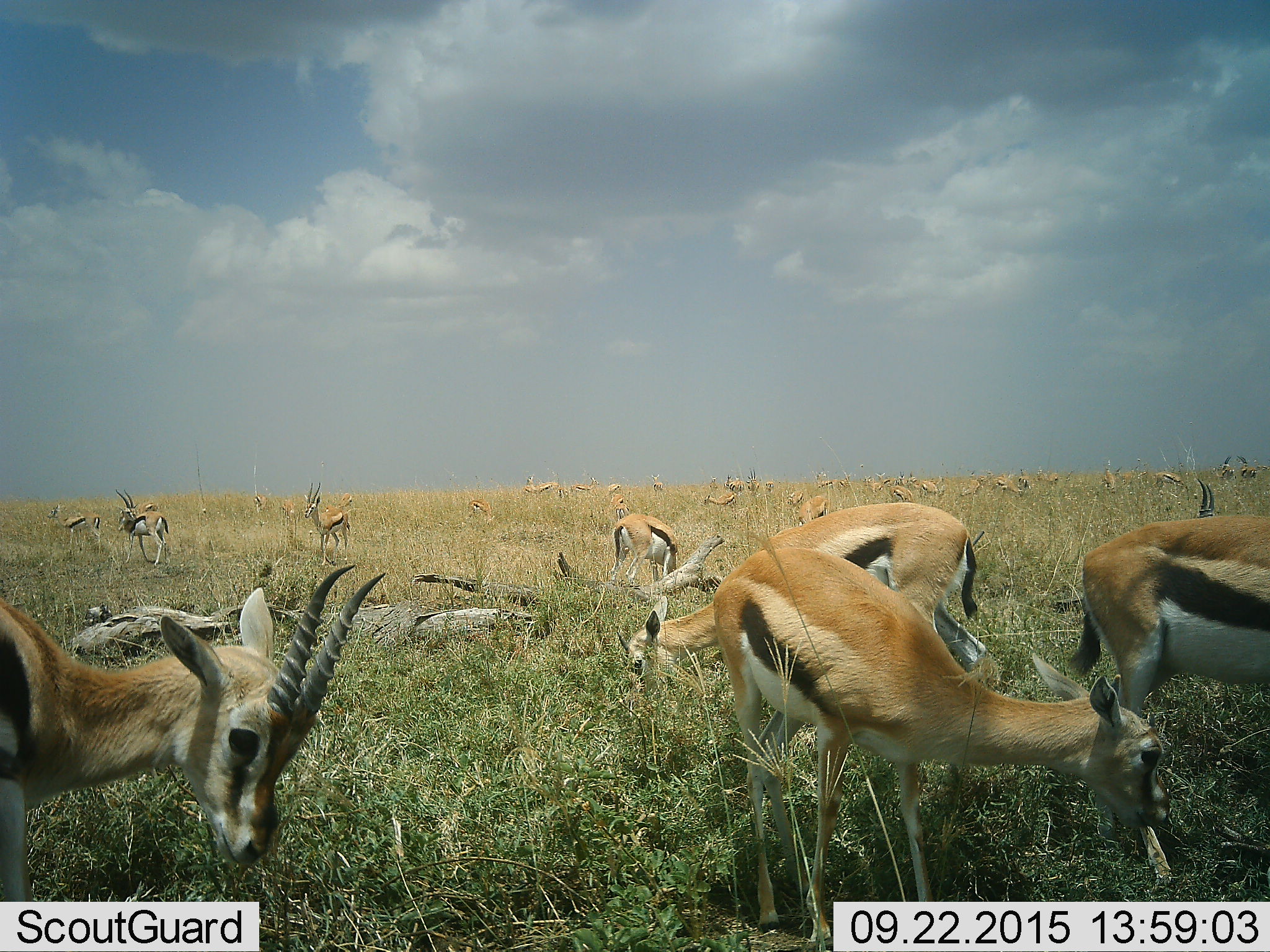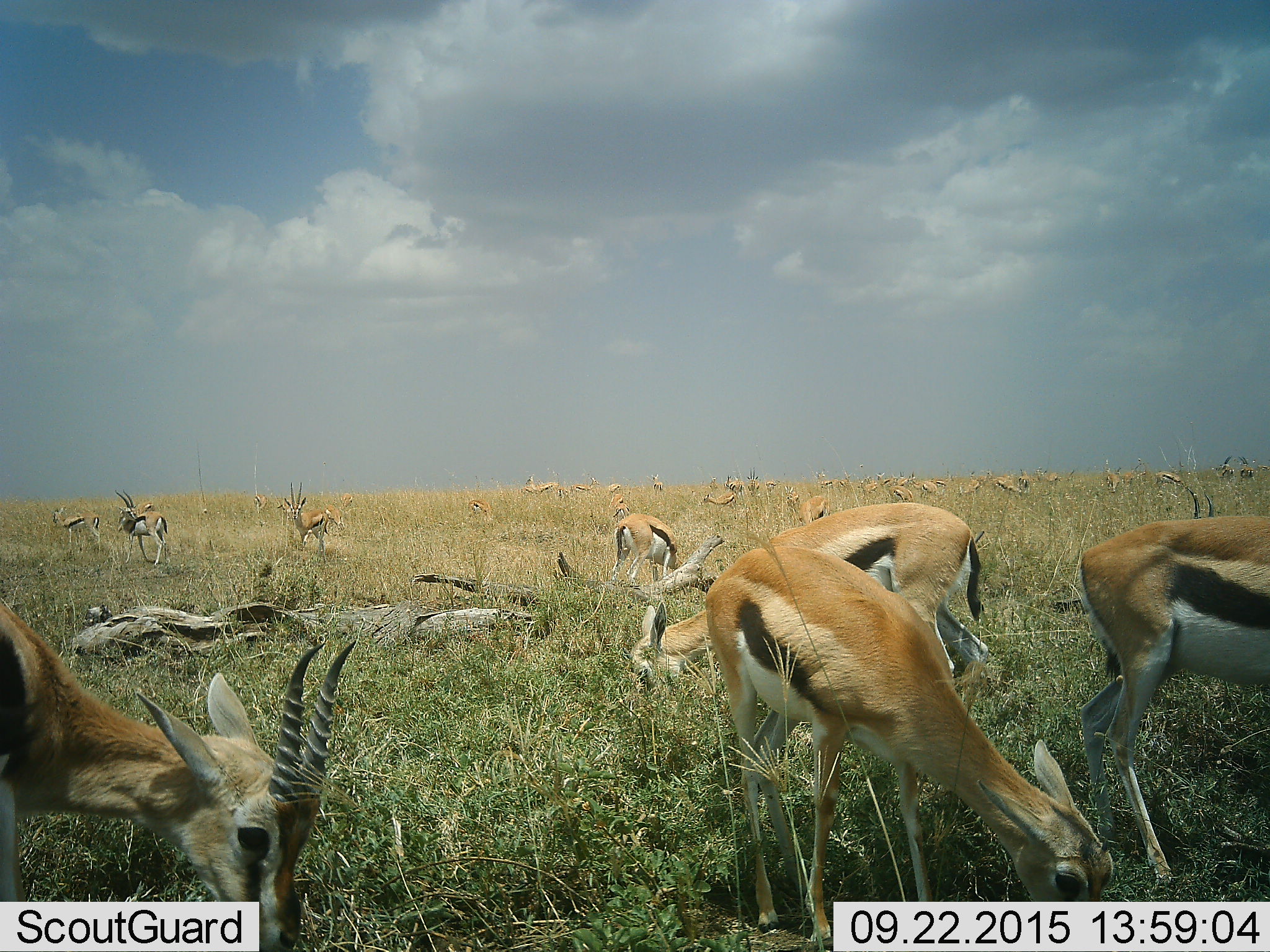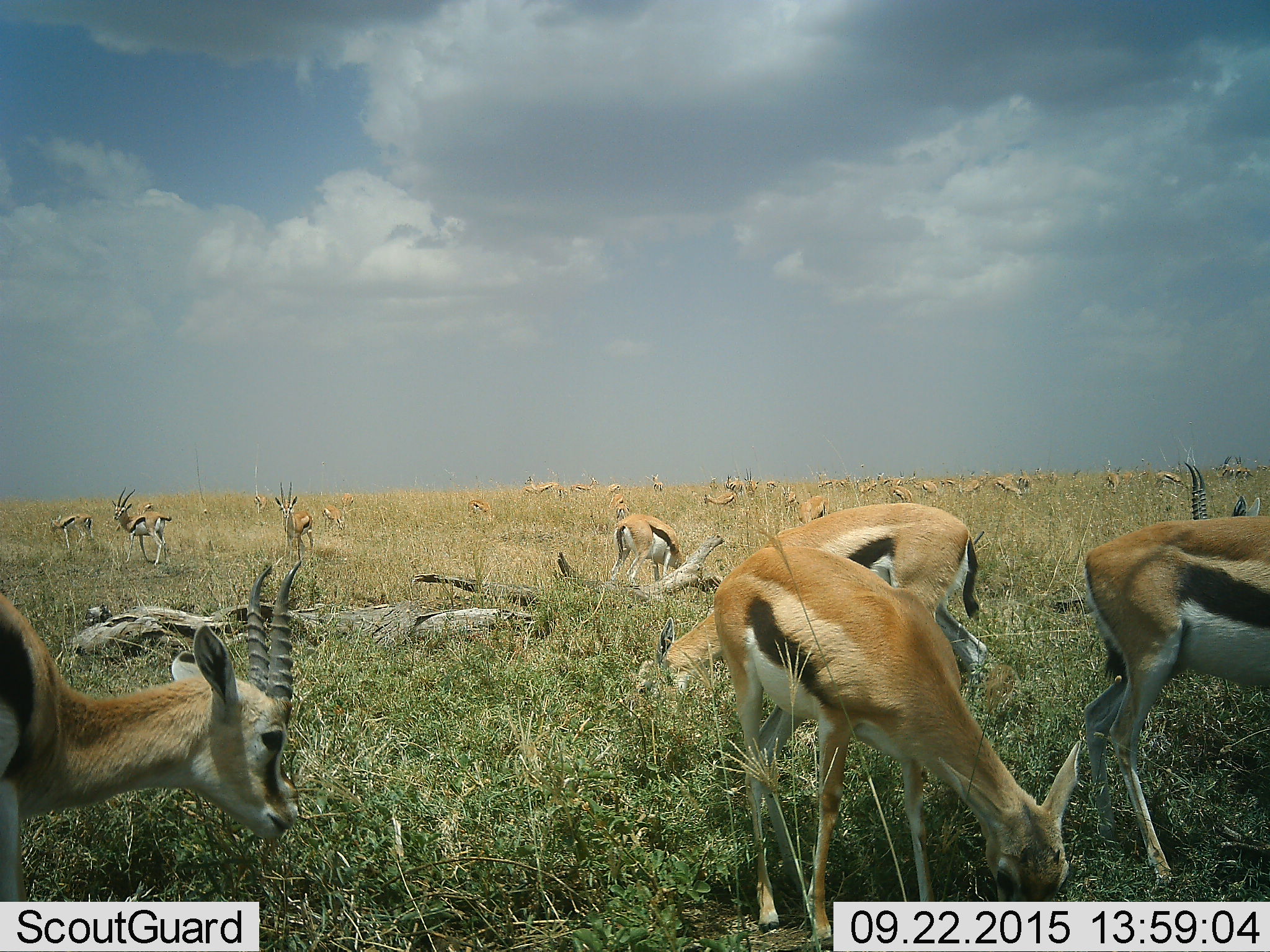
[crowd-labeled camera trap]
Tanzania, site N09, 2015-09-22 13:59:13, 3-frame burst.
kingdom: Animalia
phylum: Chordata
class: Mammalia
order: Artiodactyla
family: Bovidae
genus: Eudorcas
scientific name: Eudorcas thomsonii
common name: thomson's gazelle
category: gazellethomsons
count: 11-50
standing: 57%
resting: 0%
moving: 71%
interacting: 0%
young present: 14%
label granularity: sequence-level